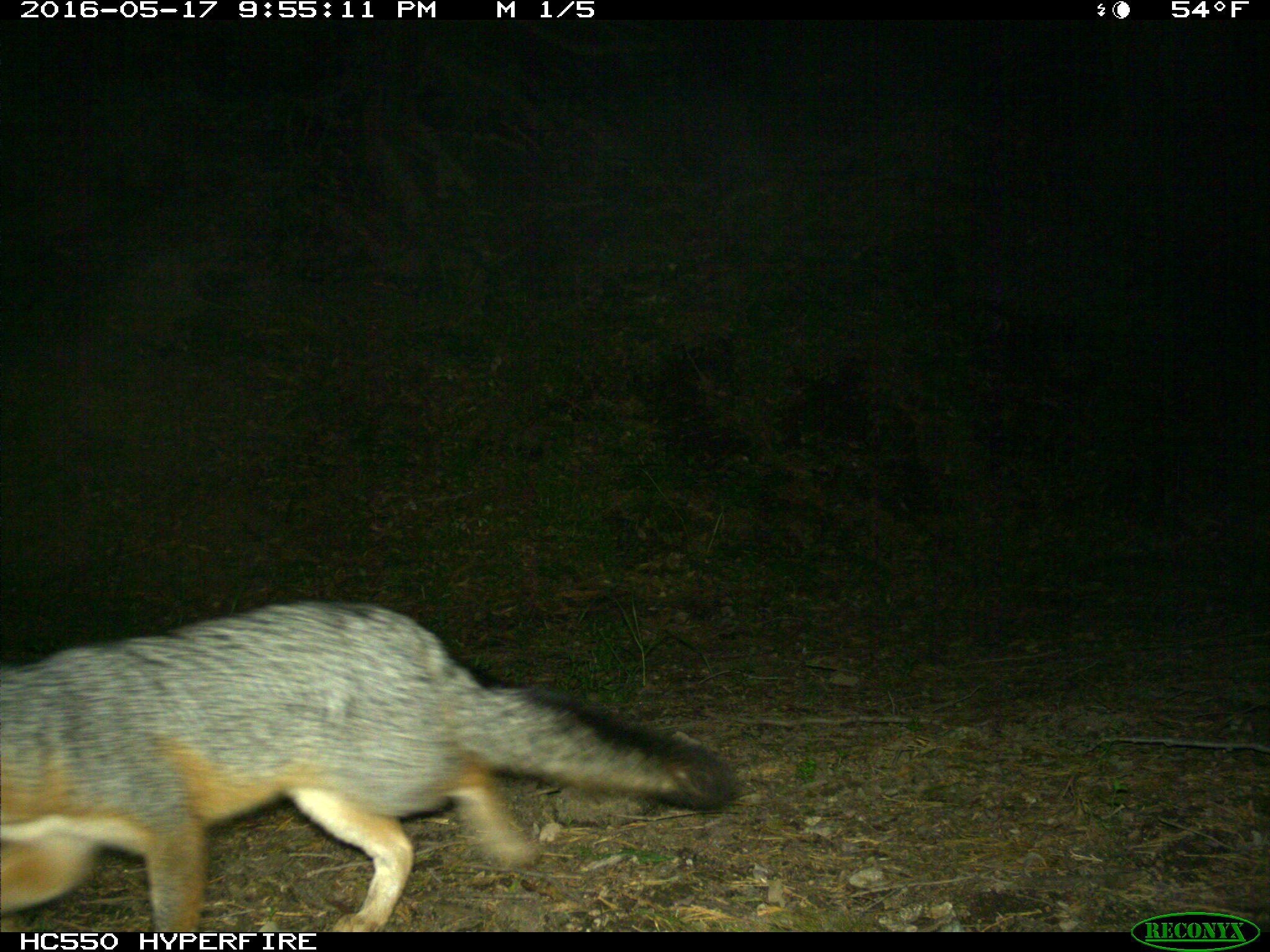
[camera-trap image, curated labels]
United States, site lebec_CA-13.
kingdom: Animalia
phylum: Chordata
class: Mammalia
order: Carnivora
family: Canidae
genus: Urocyon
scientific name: Urocyon cinereoargenteus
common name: gray fox